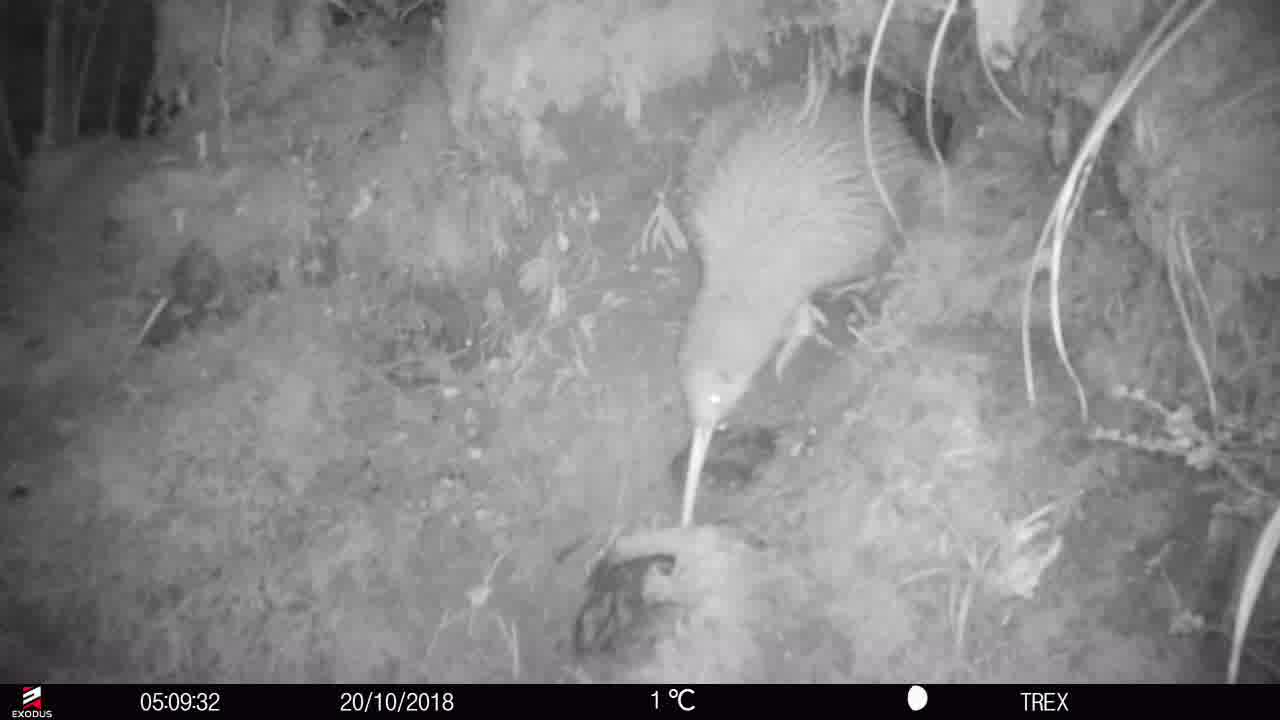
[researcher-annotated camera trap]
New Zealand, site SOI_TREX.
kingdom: Animalia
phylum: Chordata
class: Aves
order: Apterygiformes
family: Apterygidae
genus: Apteryx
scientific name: Apteryx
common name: kiwi